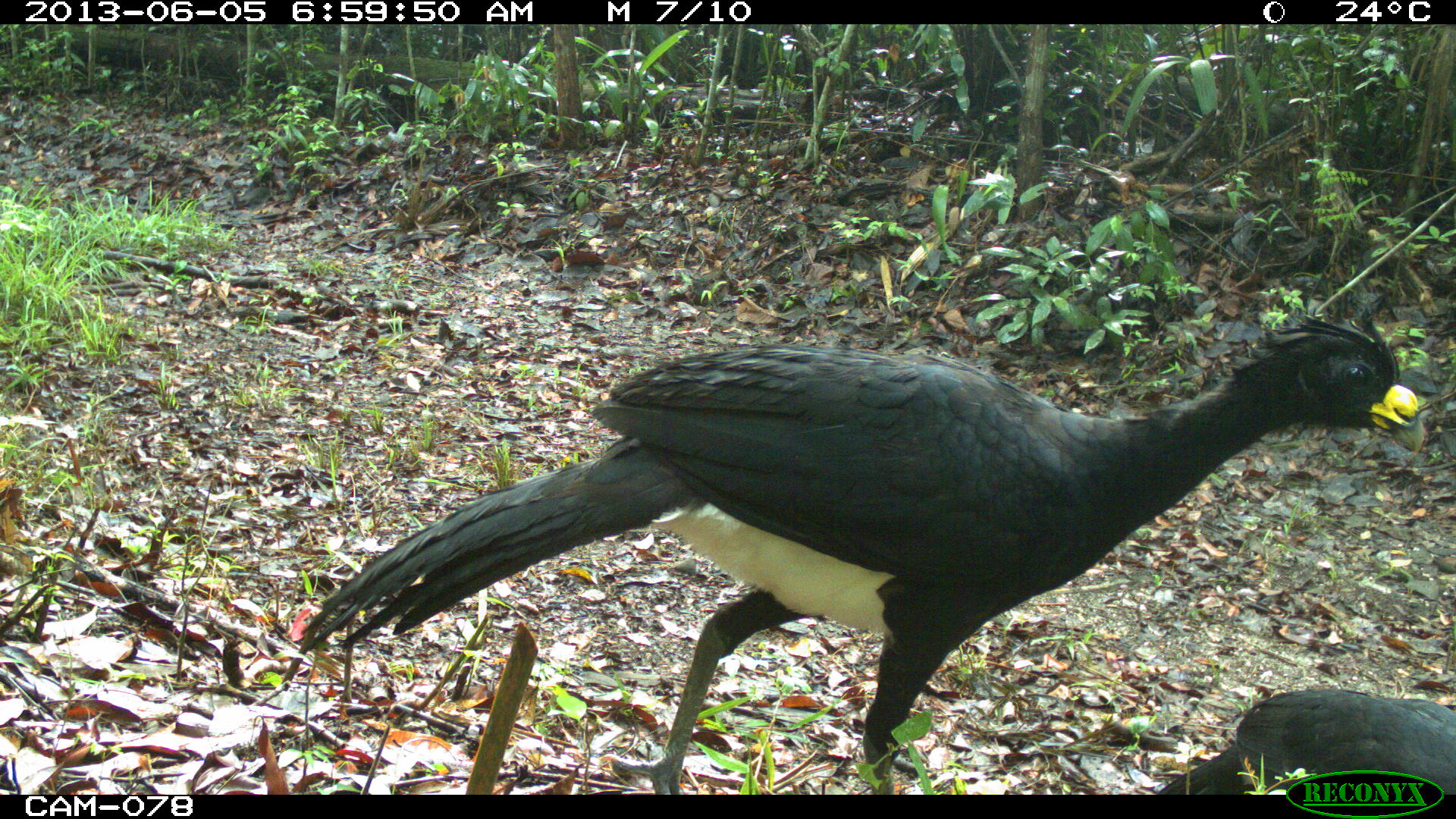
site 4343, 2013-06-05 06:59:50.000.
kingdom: Animalia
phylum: Chordata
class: Aves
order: Galliformes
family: Cracidae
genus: Crax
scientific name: Crax rubra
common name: great curassow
Crax rubra (great curassow), count 3.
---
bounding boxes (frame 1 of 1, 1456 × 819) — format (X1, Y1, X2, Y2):
crax rubra: (294, 312, 1428, 792); (1158, 687, 1454, 802)